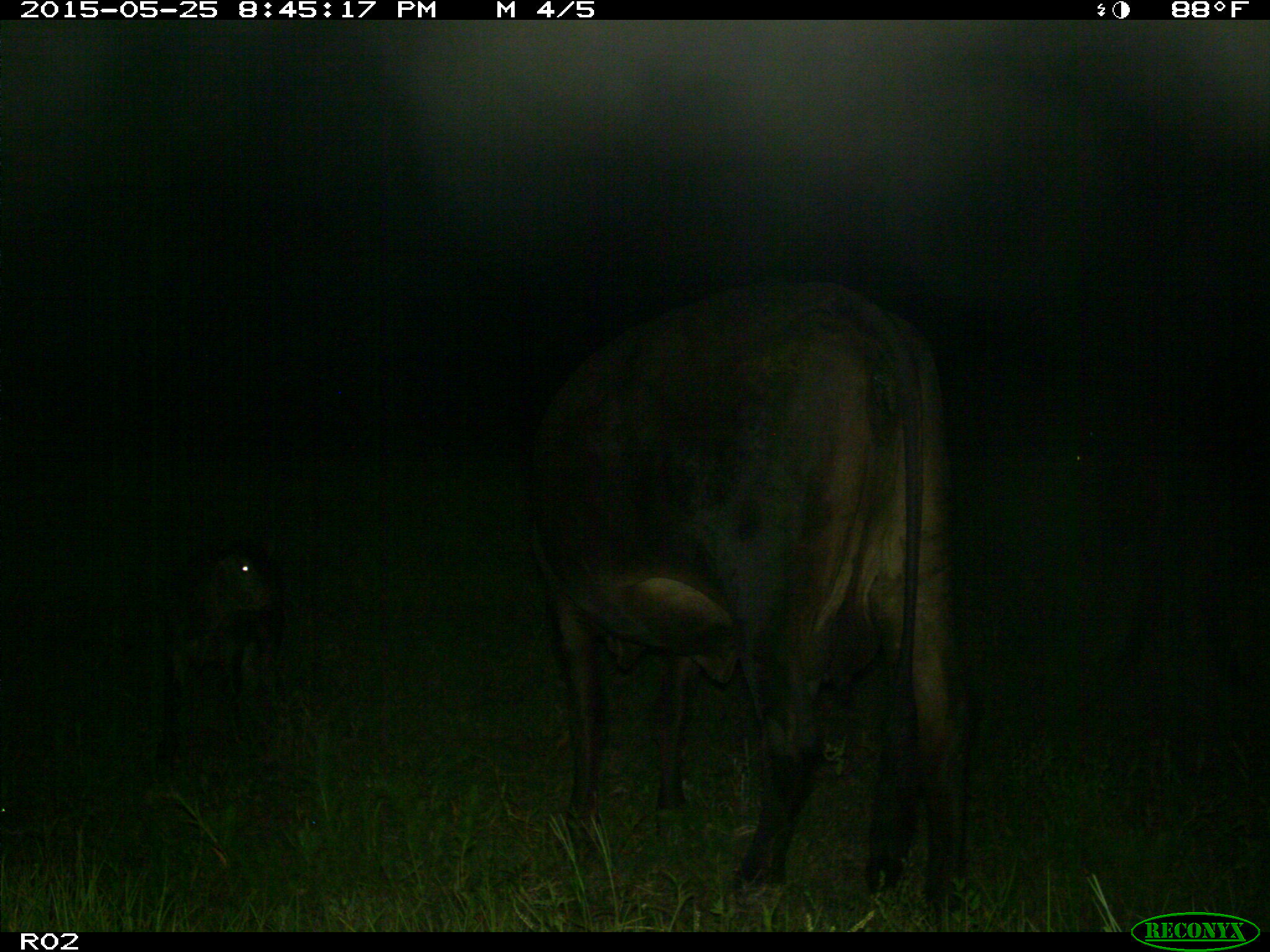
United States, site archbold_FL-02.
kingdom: Animalia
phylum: Chordata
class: Mammalia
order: Artiodactyla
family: Bovidae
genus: Bos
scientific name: Bos taurus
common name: domestic cow